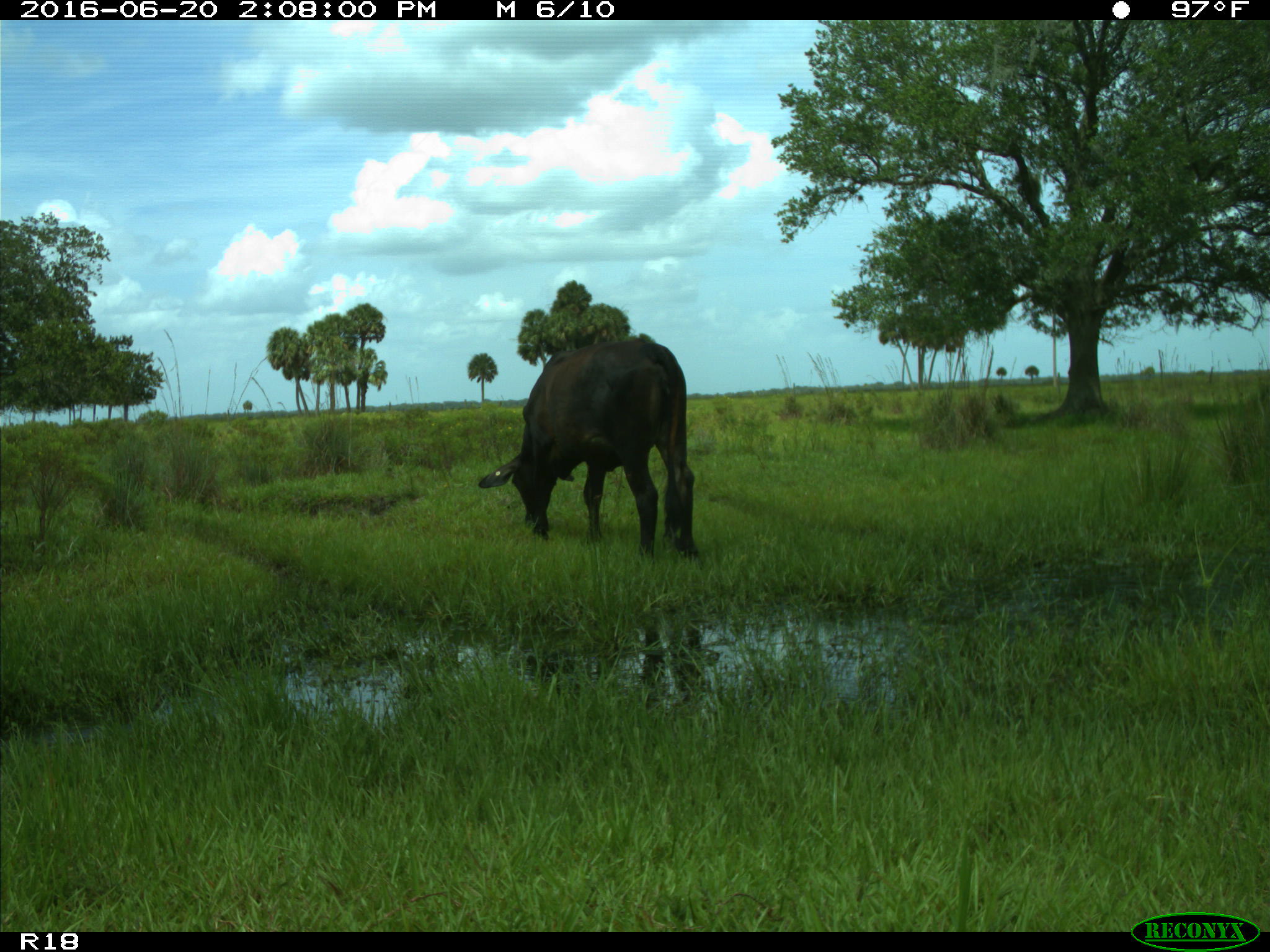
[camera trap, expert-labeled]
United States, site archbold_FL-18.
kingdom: Animalia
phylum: Chordata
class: Mammalia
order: Artiodactyla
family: Bovidae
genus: Bos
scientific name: Bos taurus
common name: domestic cow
Bos taurus (domestic cow).